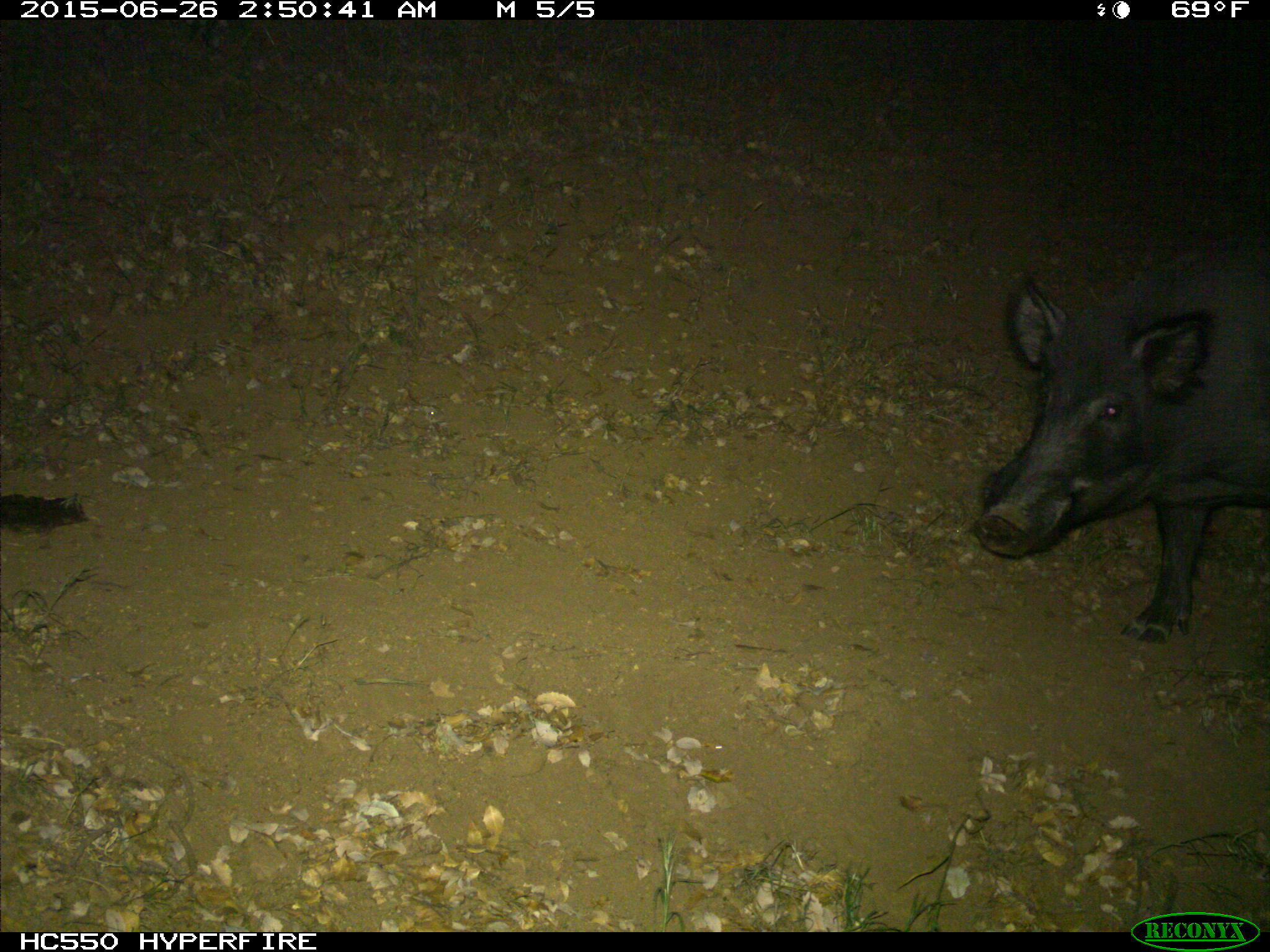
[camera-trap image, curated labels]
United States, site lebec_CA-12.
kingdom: Animalia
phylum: Chordata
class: Mammalia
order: Artiodactyla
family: Suidae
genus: Sus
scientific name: Sus scrofa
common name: wild boar